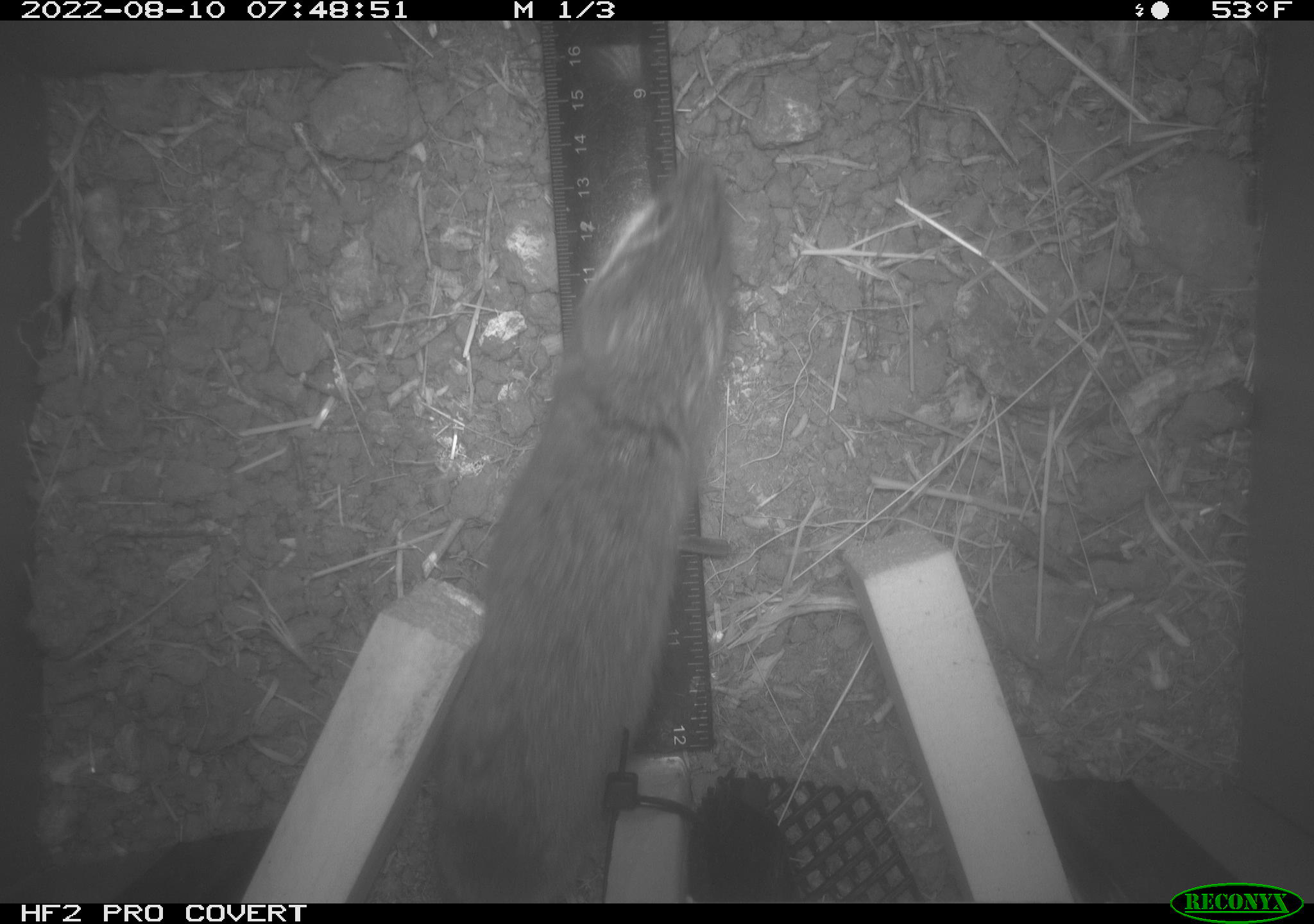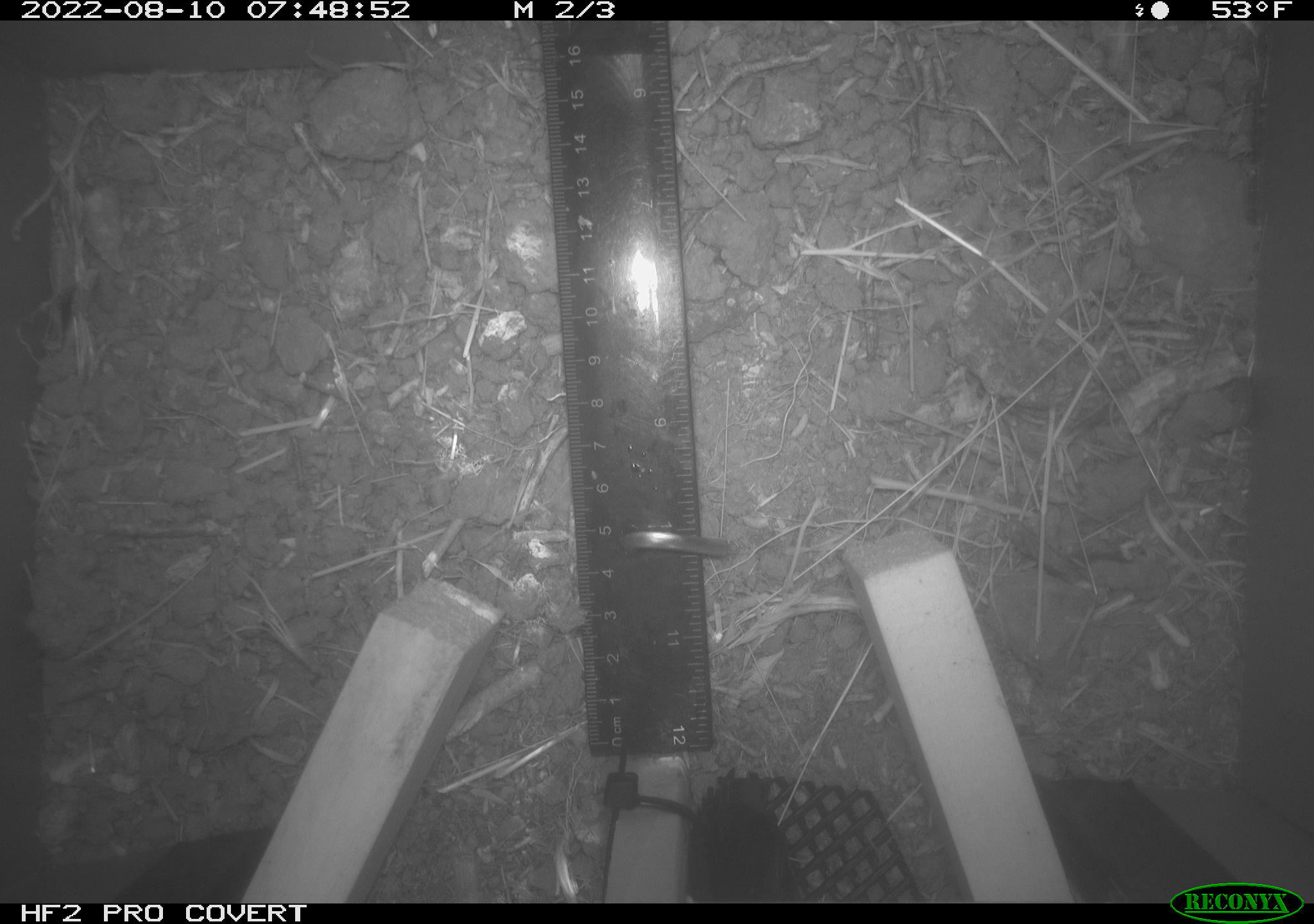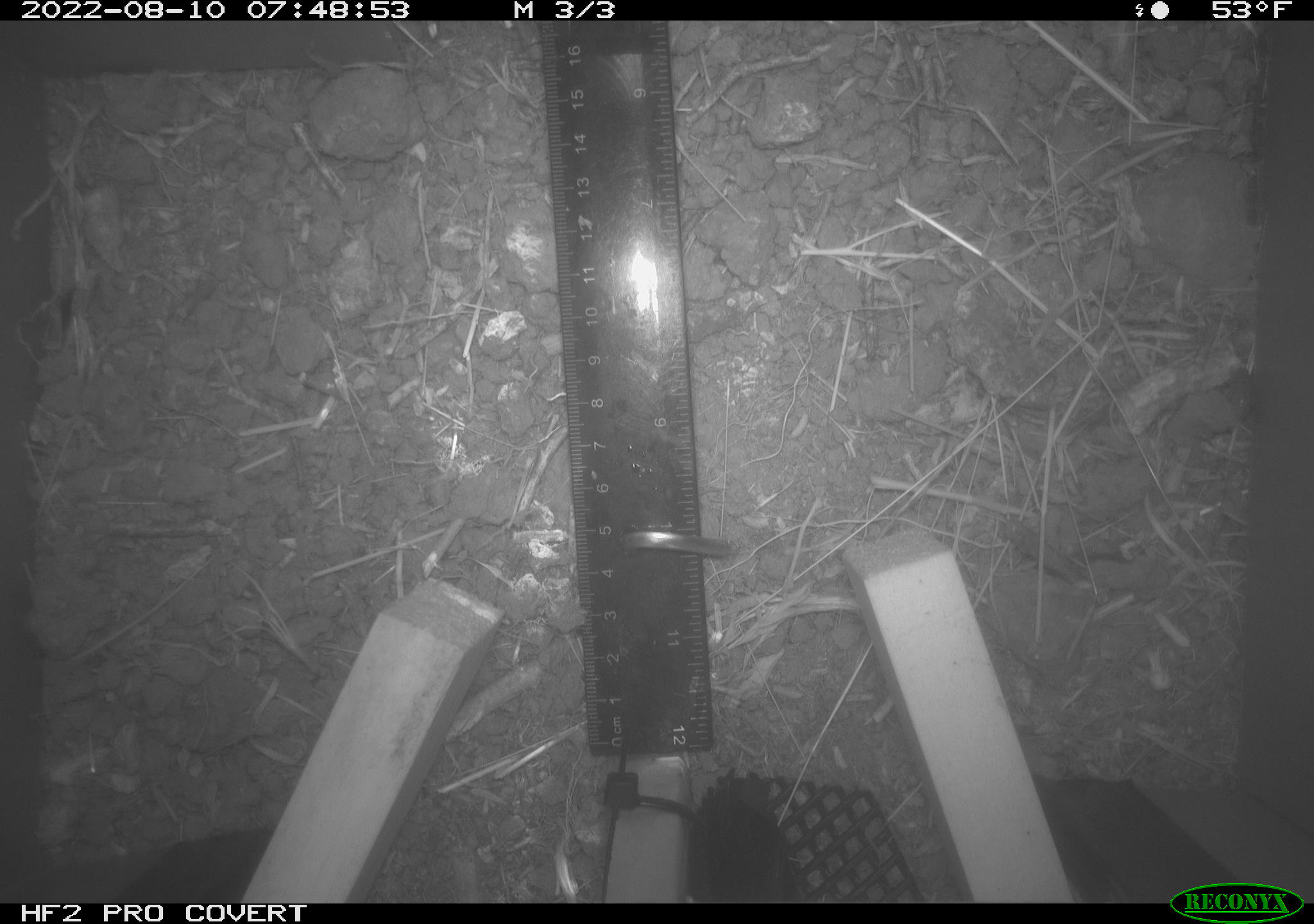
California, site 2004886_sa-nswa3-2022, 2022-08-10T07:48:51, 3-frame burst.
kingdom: Animalia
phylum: Chordata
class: Mammalia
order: Rodentia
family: Cricetidae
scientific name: Arvicolinae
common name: voles, lemmings, and muskrats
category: arvicolinae subfamily